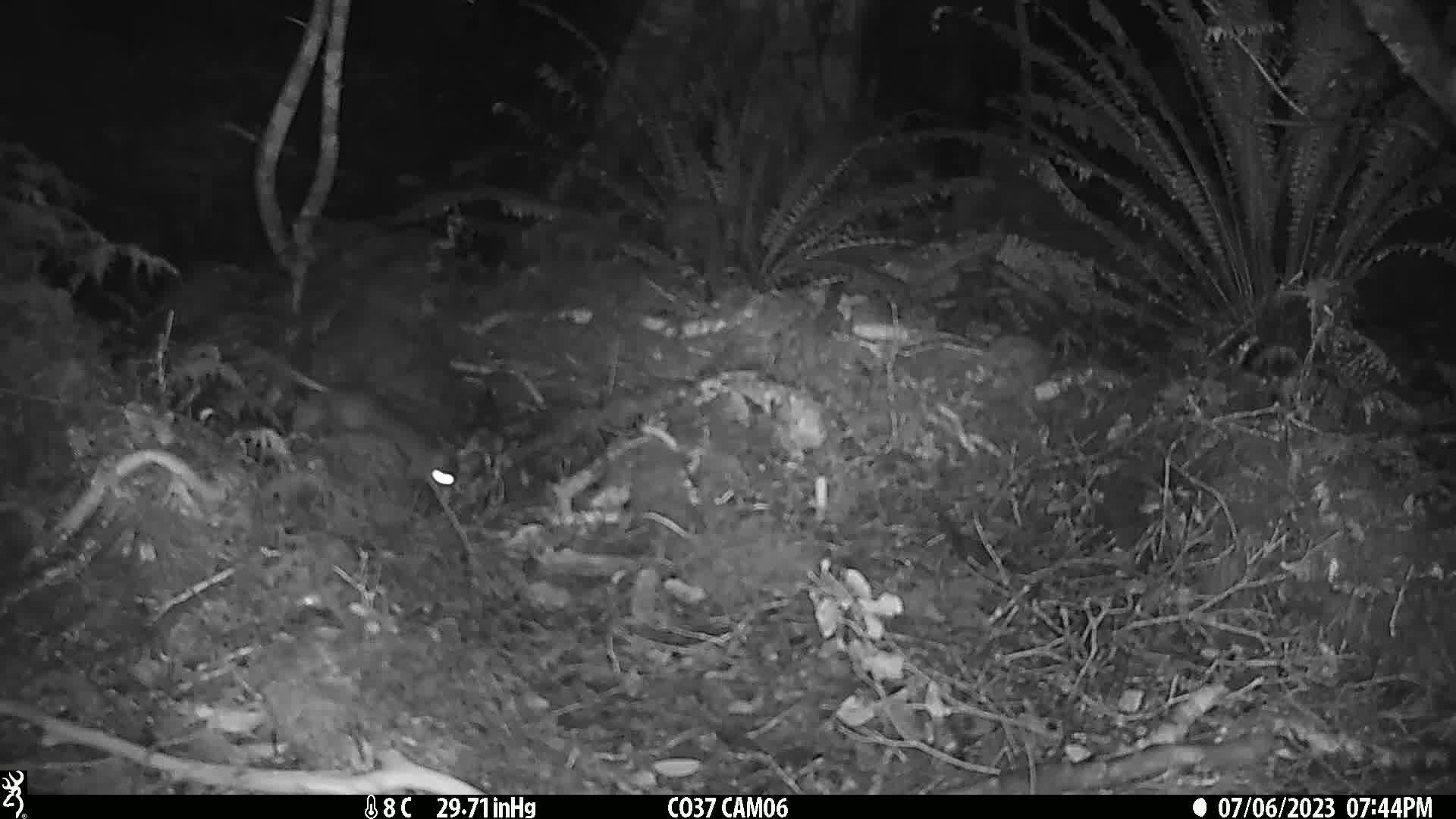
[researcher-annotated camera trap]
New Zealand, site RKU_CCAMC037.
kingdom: Animalia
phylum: Chordata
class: Mammalia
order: Rodentia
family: Muridae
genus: Rattus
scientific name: Rattus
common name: rat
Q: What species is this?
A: Rat (Rattus).